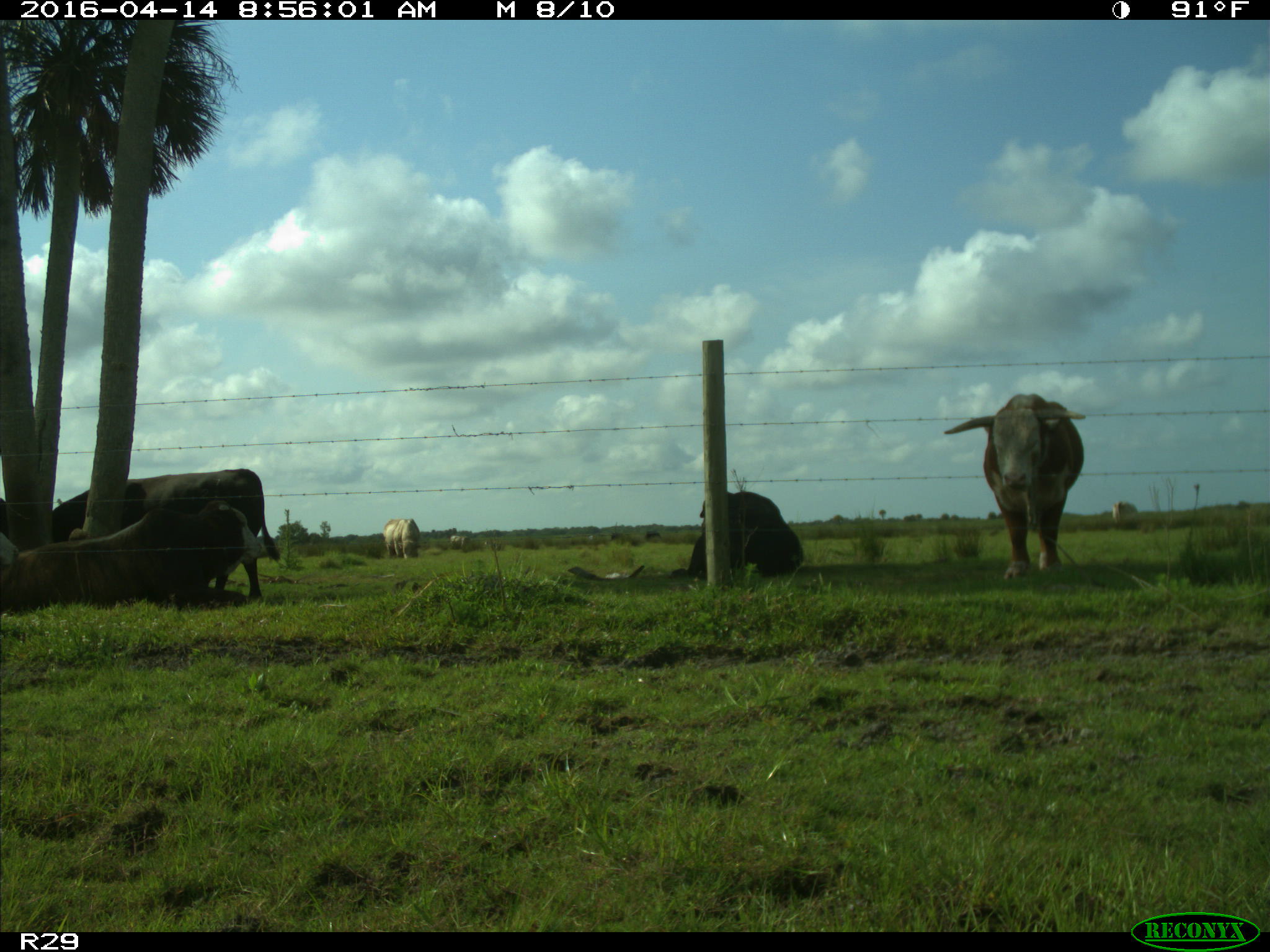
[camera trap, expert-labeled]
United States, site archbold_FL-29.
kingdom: Animalia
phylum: Chordata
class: Mammalia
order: Artiodactyla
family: Bovidae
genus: Bos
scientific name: Bos taurus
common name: domestic cow